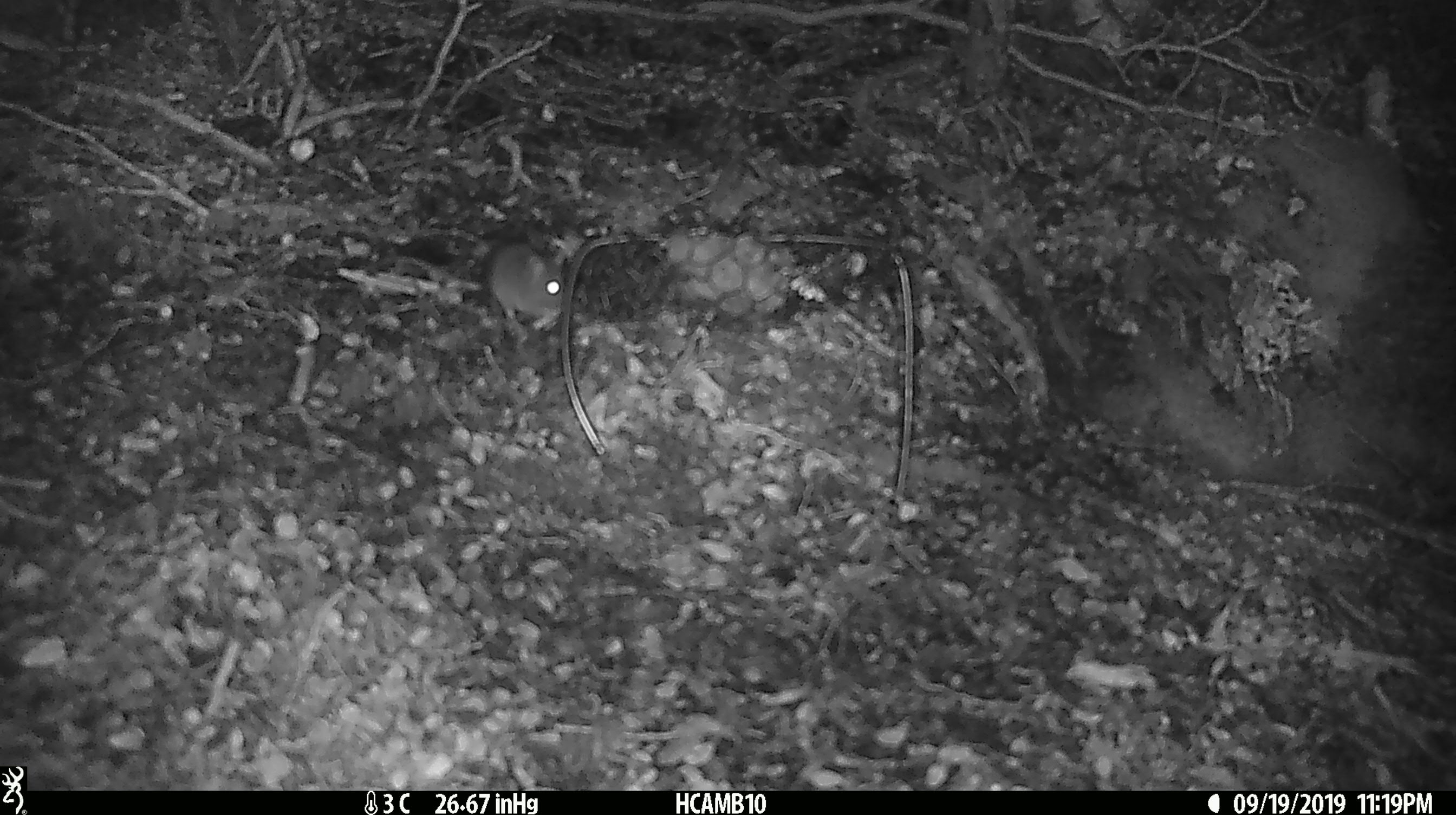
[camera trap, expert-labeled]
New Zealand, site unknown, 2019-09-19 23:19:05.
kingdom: Animalia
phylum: Chordata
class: Mammalia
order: Rodentia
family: Muridae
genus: Mus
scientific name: Mus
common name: mouse